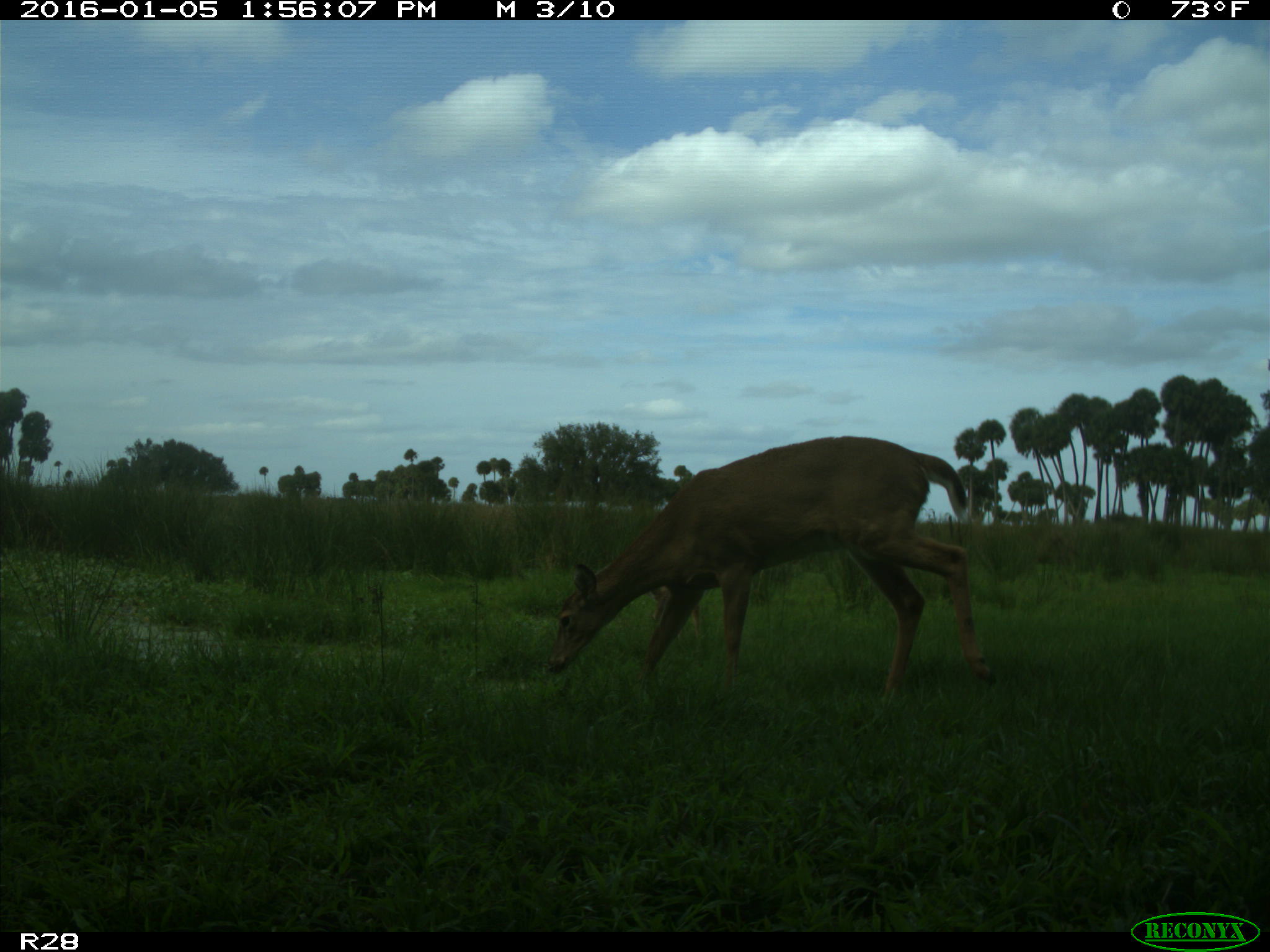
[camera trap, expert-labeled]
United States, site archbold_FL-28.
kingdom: Animalia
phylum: Chordata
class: Mammalia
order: Artiodactyla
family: Cervidae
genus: Odocoileus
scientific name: Odocoileus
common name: deer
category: unidentified deer